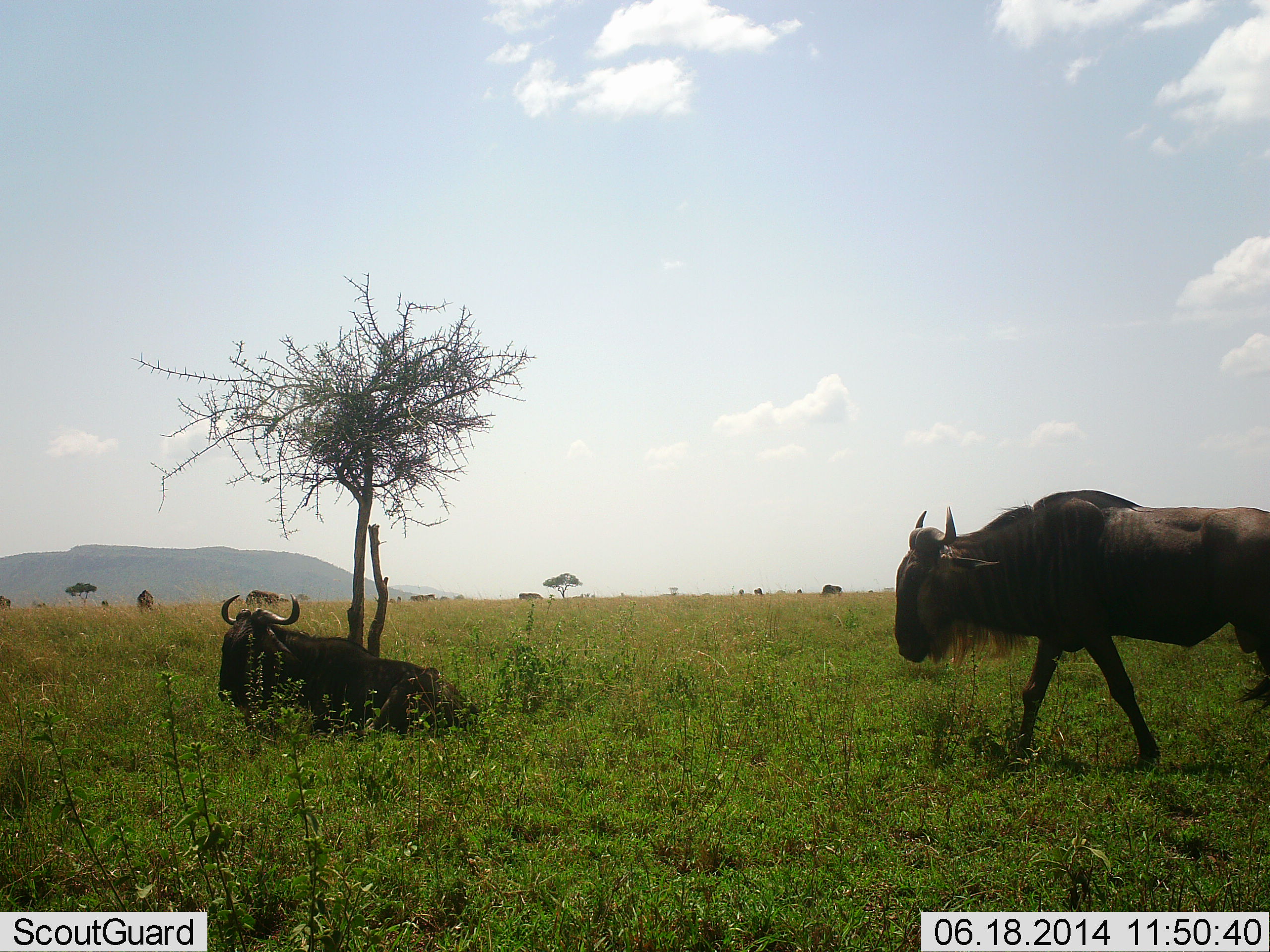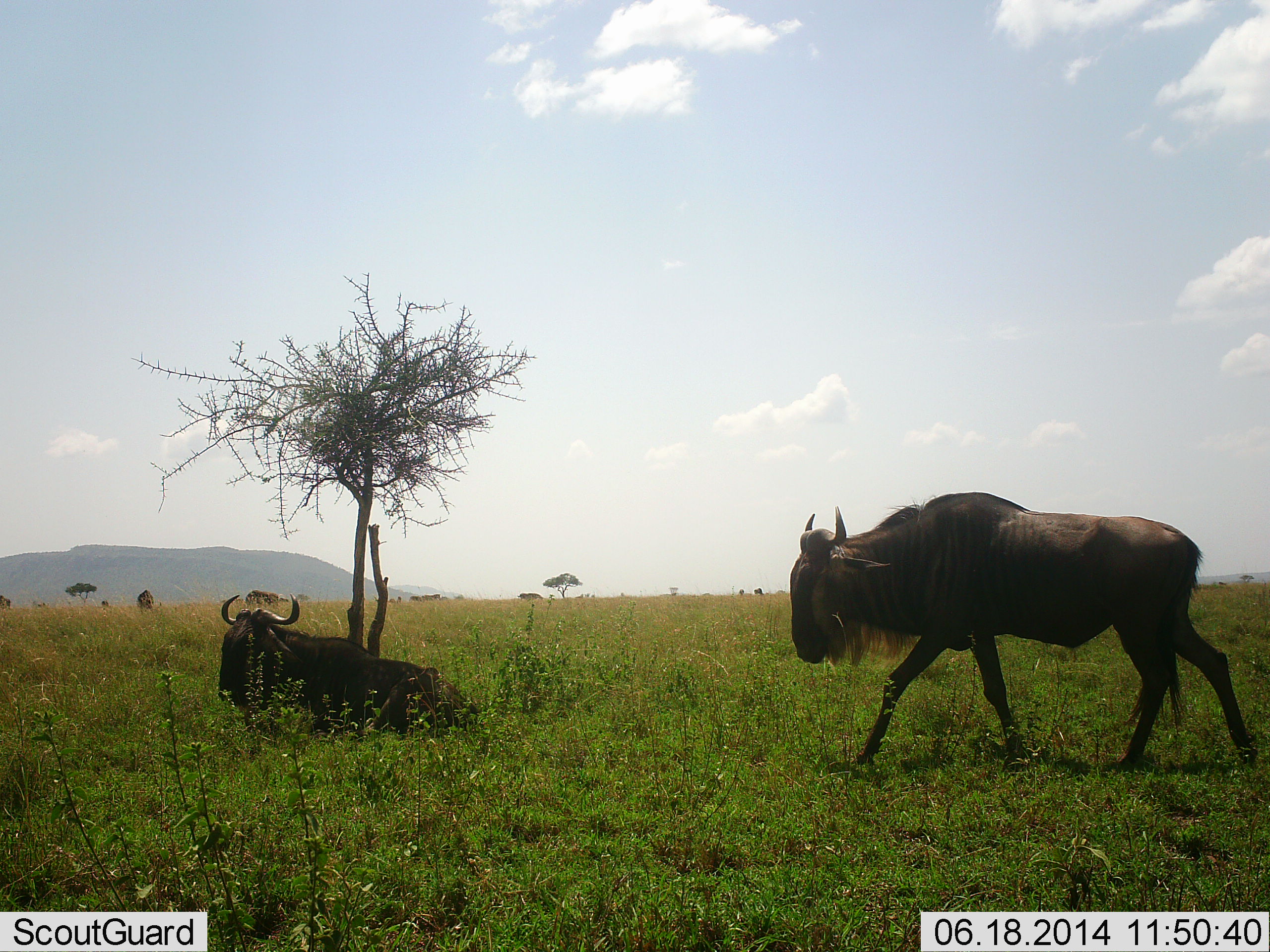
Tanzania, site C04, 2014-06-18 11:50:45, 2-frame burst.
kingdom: Animalia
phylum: Chordata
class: Mammalia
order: Artiodactyla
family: Bovidae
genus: Connochaetes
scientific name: Connochaetes taurinus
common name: blue wildebeest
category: wildebeest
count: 2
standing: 30%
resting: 100%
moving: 90%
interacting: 0%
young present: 0%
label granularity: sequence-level